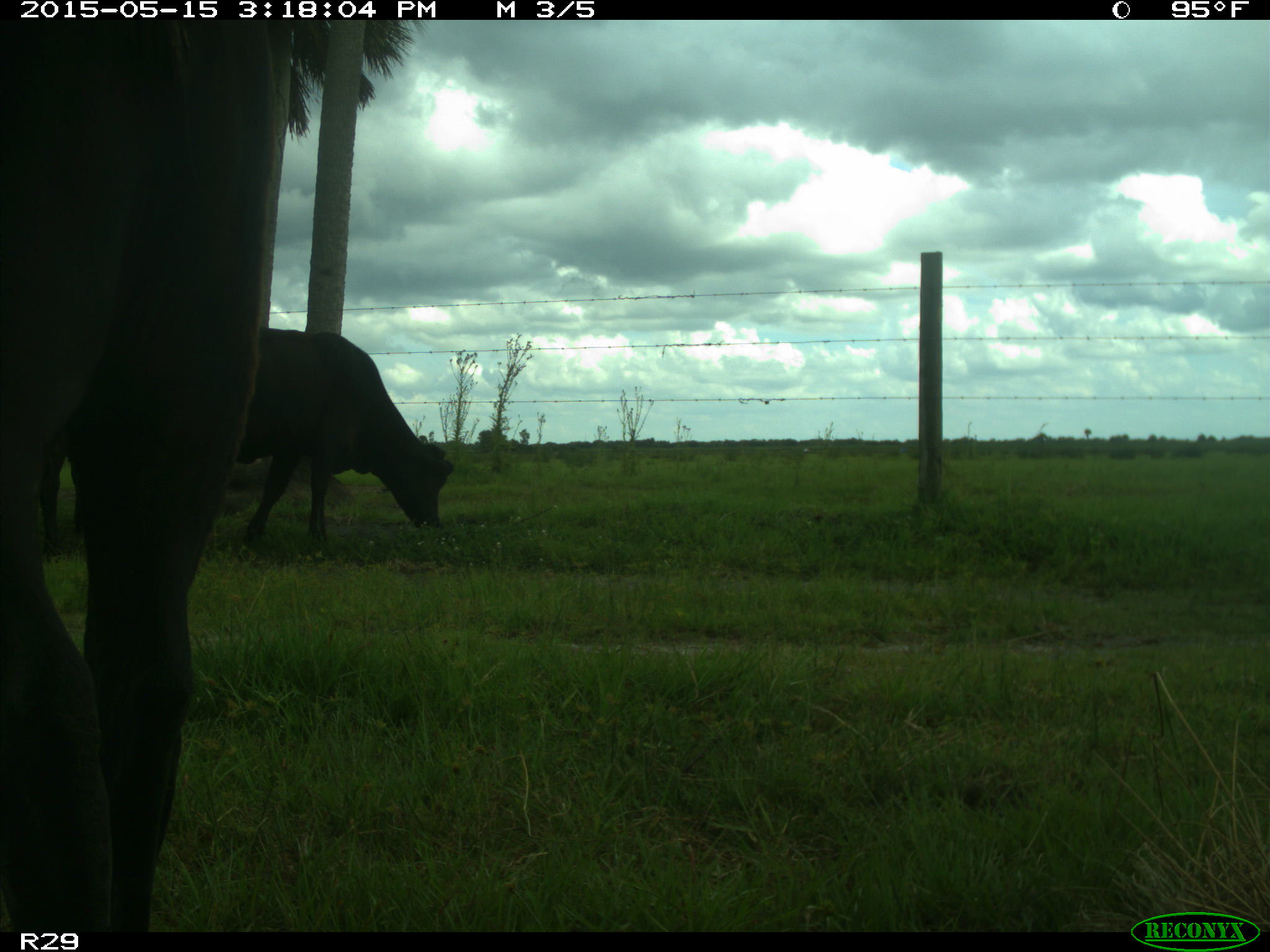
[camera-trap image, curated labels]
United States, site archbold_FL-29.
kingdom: Animalia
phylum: Chordata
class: Mammalia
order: Artiodactyla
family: Bovidae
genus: Bos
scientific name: Bos taurus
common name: domestic cow